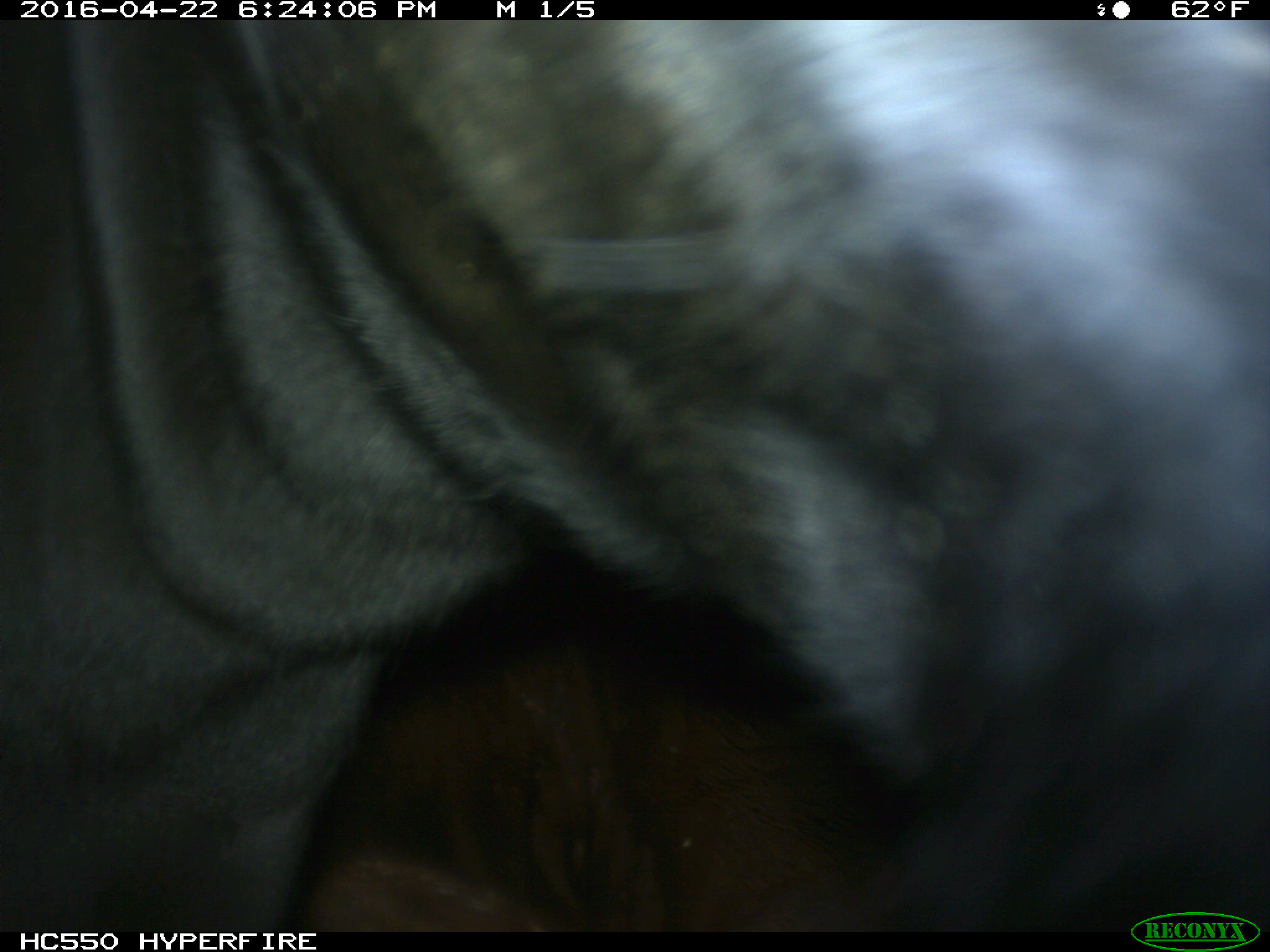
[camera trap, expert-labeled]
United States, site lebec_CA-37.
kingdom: Animalia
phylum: Chordata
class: Mammalia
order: Artiodactyla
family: Bovidae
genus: Bos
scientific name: Bos taurus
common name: domestic cow